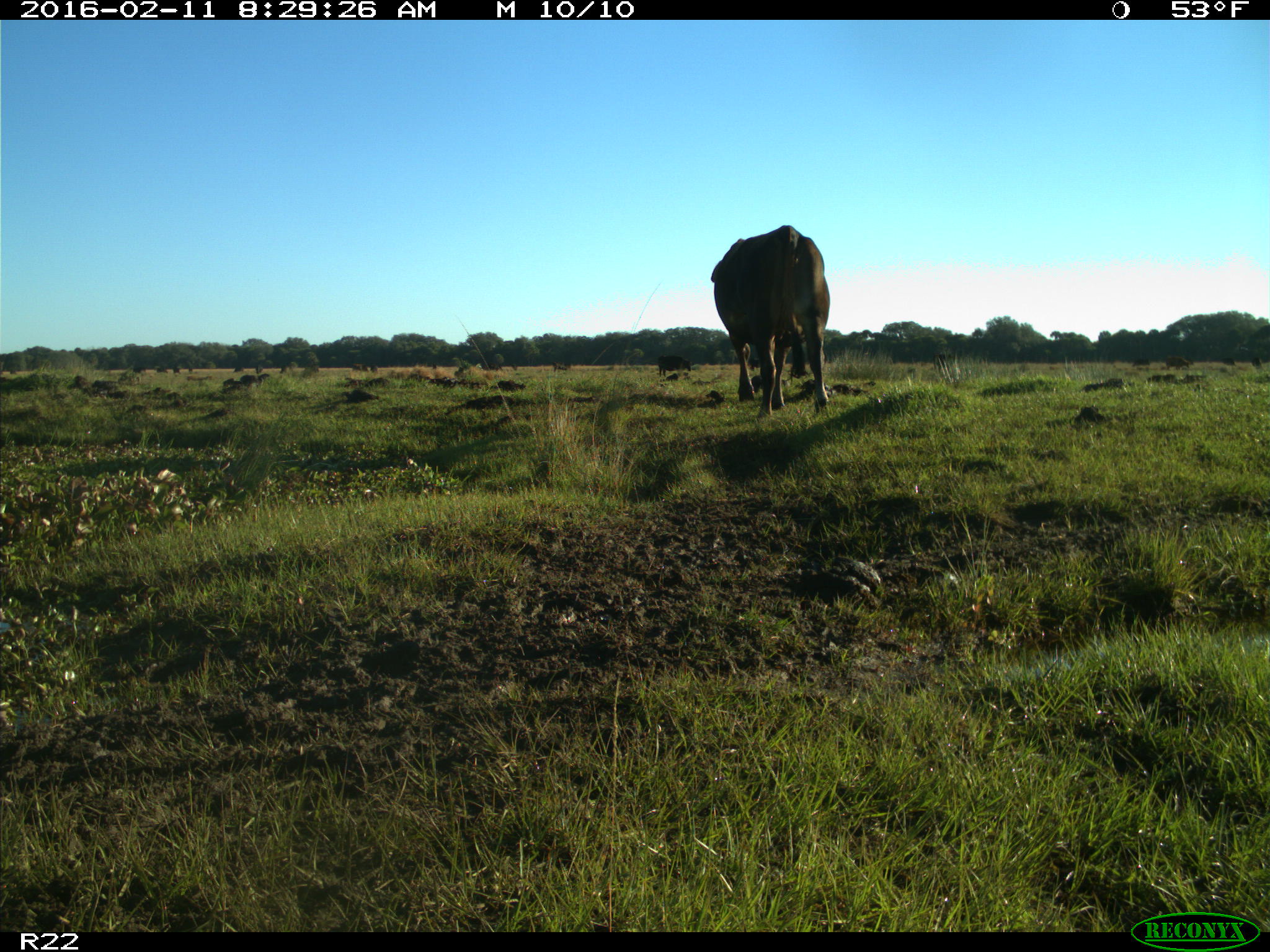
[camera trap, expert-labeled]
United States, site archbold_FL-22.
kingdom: Animalia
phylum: Chordata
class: Mammalia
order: Artiodactyla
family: Bovidae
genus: Bos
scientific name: Bos taurus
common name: domestic cow